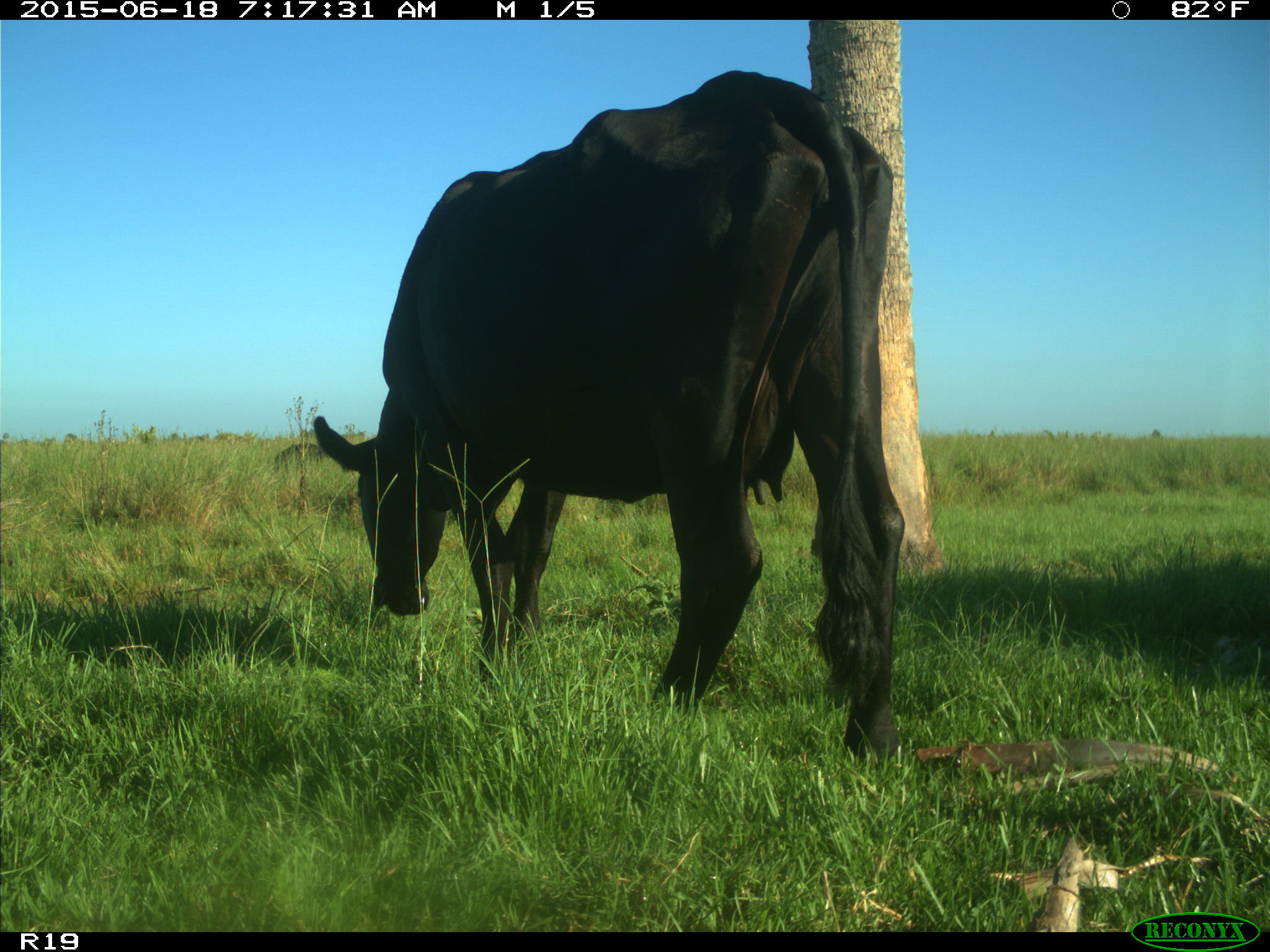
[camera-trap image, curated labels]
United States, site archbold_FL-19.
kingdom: Animalia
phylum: Chordata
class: Mammalia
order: Artiodactyla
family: Bovidae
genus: Bos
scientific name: Bos taurus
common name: domestic cow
Bos taurus (domestic cow).